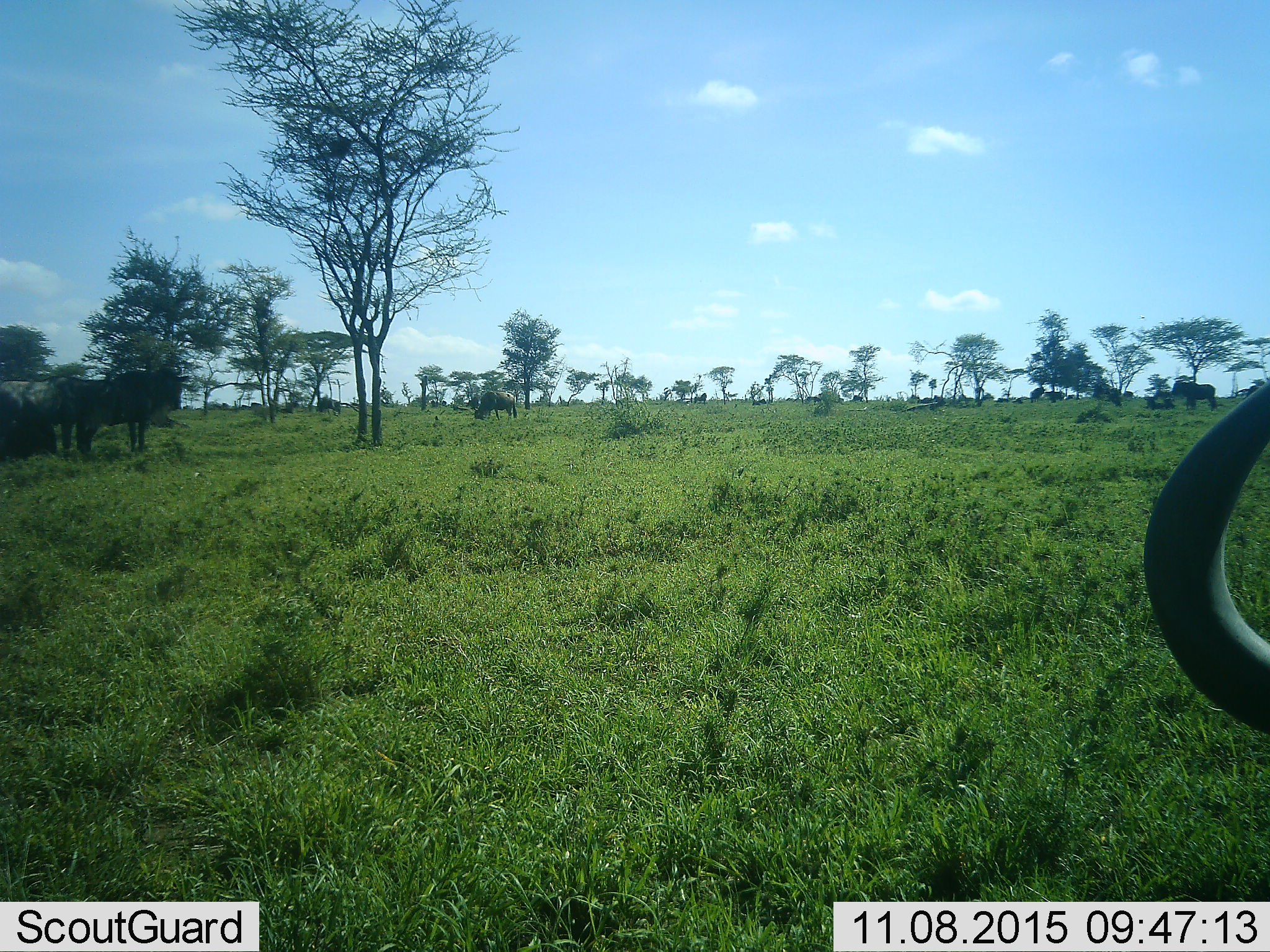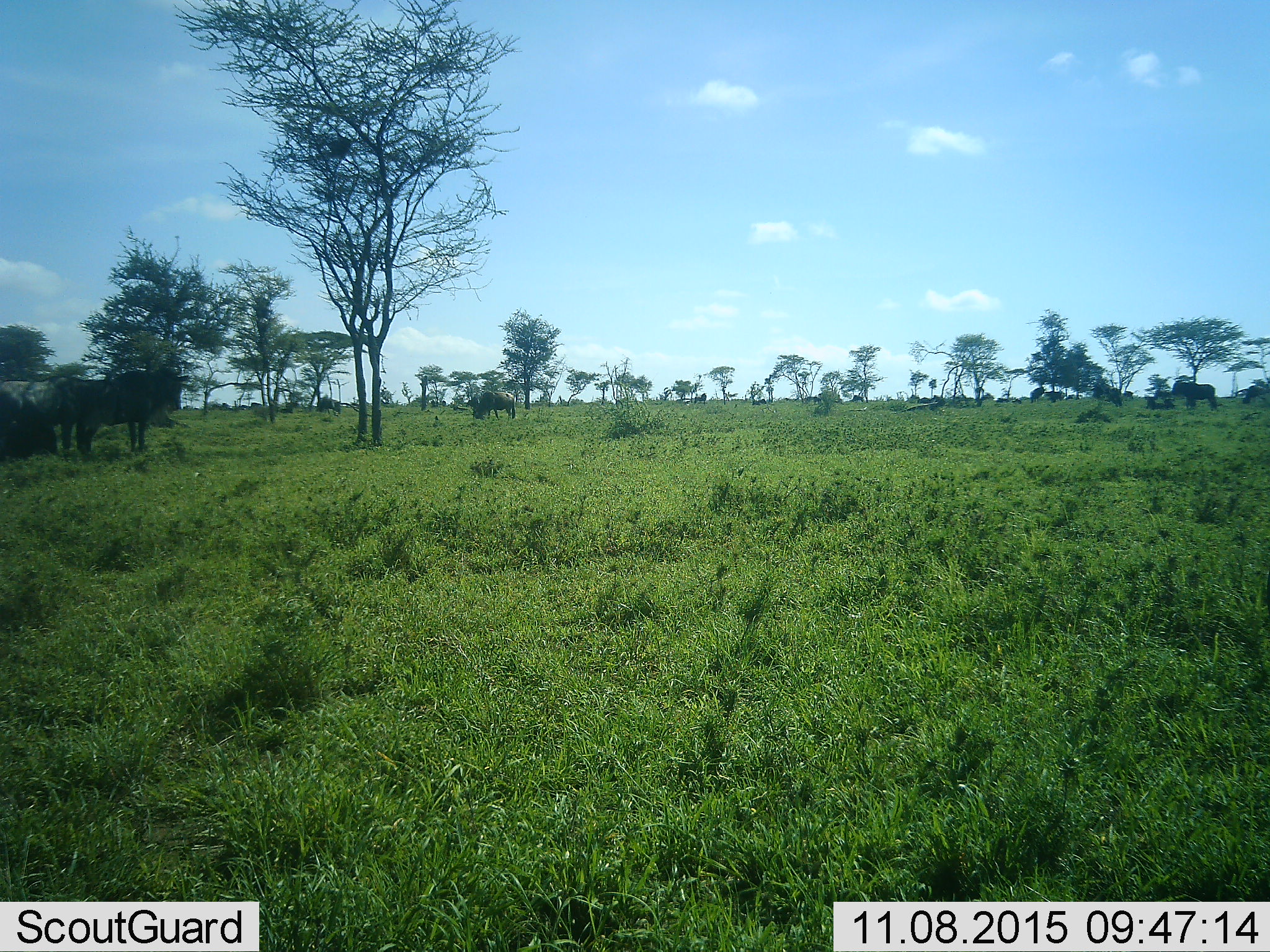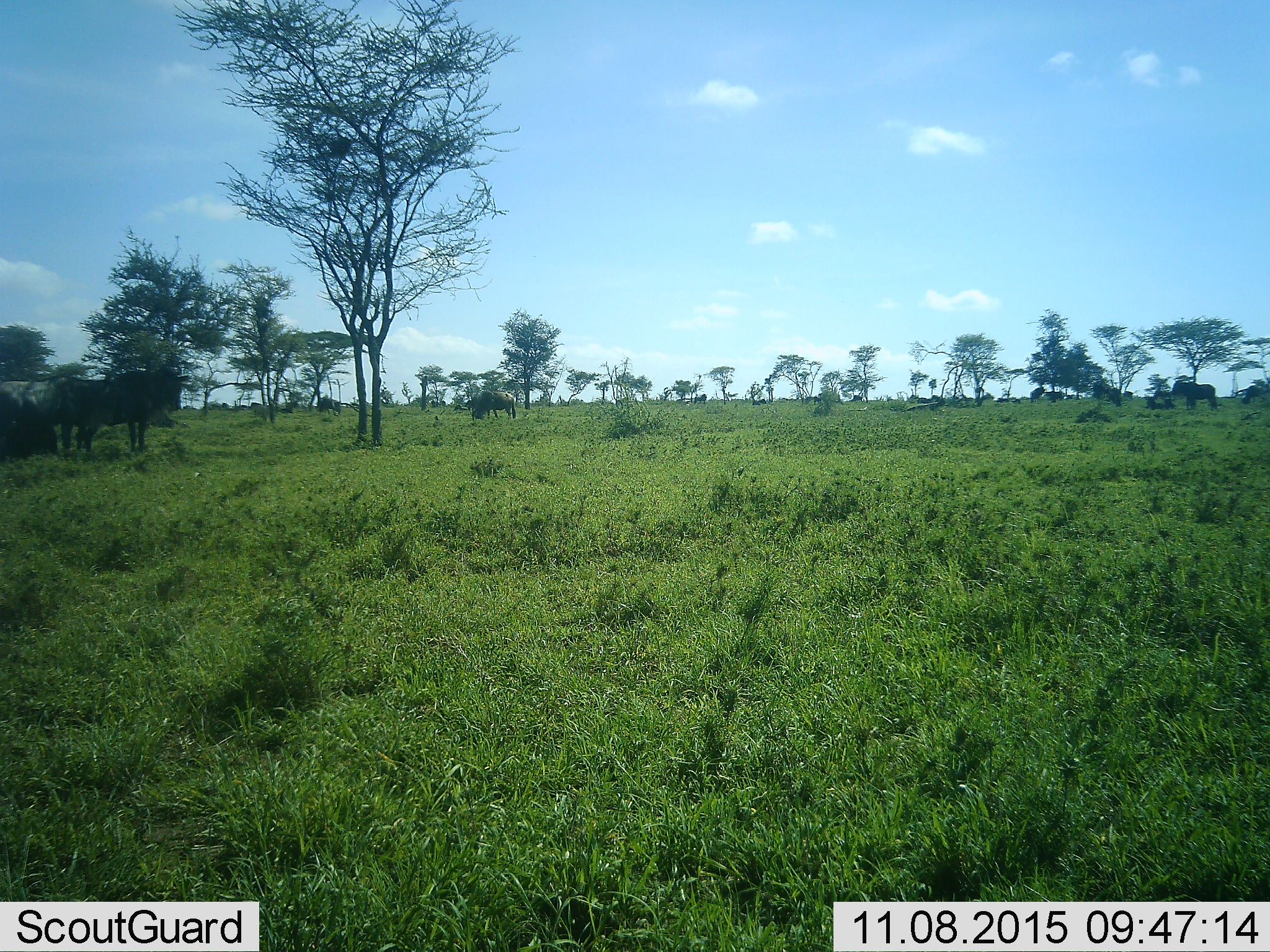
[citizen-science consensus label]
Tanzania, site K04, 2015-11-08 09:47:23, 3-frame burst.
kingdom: Animalia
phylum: Chordata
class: Mammalia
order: Artiodactyla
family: Bovidae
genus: Connochaetes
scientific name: Connochaetes taurinus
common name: blue wildebeest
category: wildebeest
Wildebeest (blue wildebeest) (Connochaetes taurinus), count 11-50. Behavior (volunteer vote fractions): standing 71%, resting 29%, moving 43%, interacting 0%. Young present (vote fraction): 0%. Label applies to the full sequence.